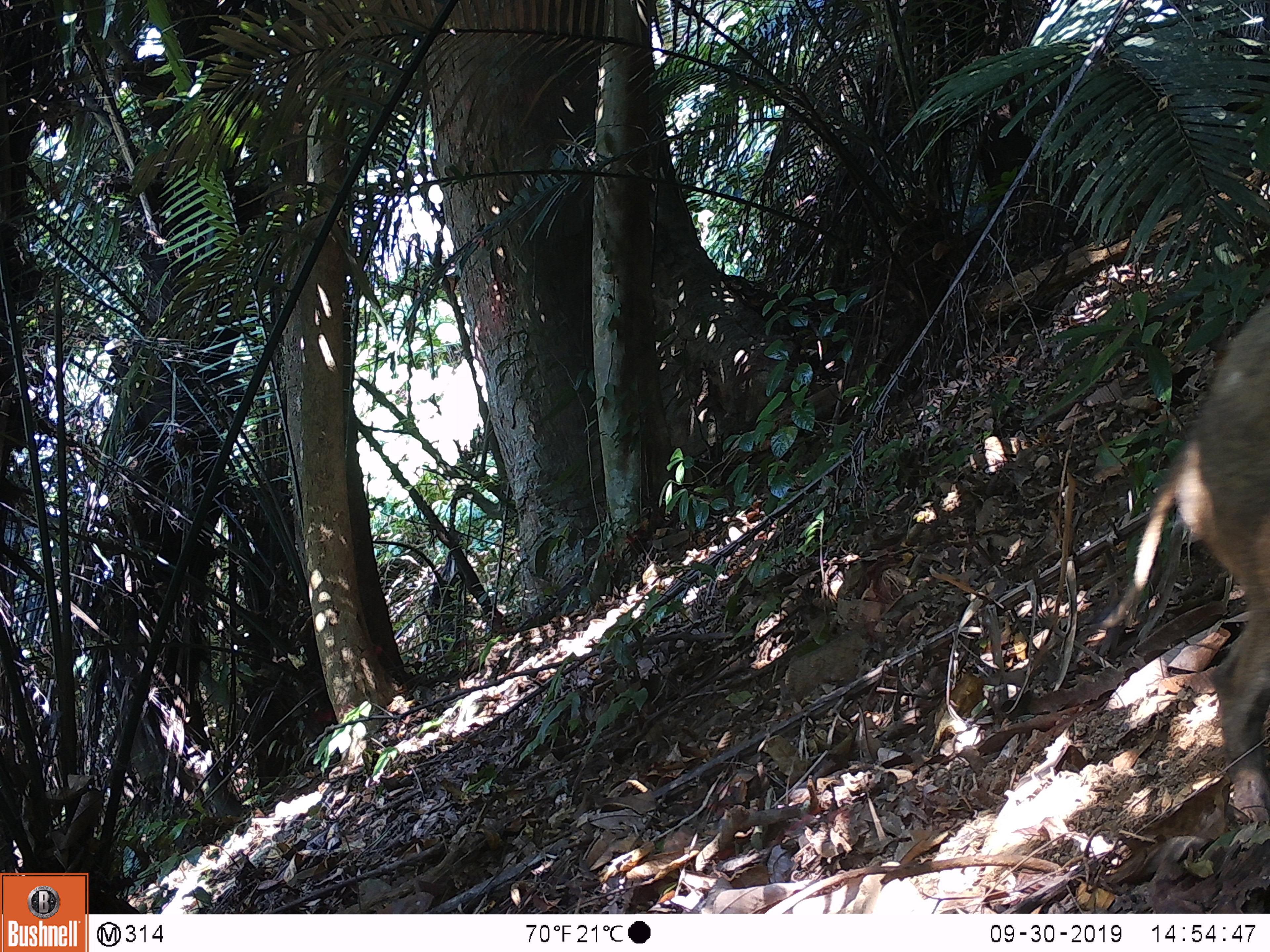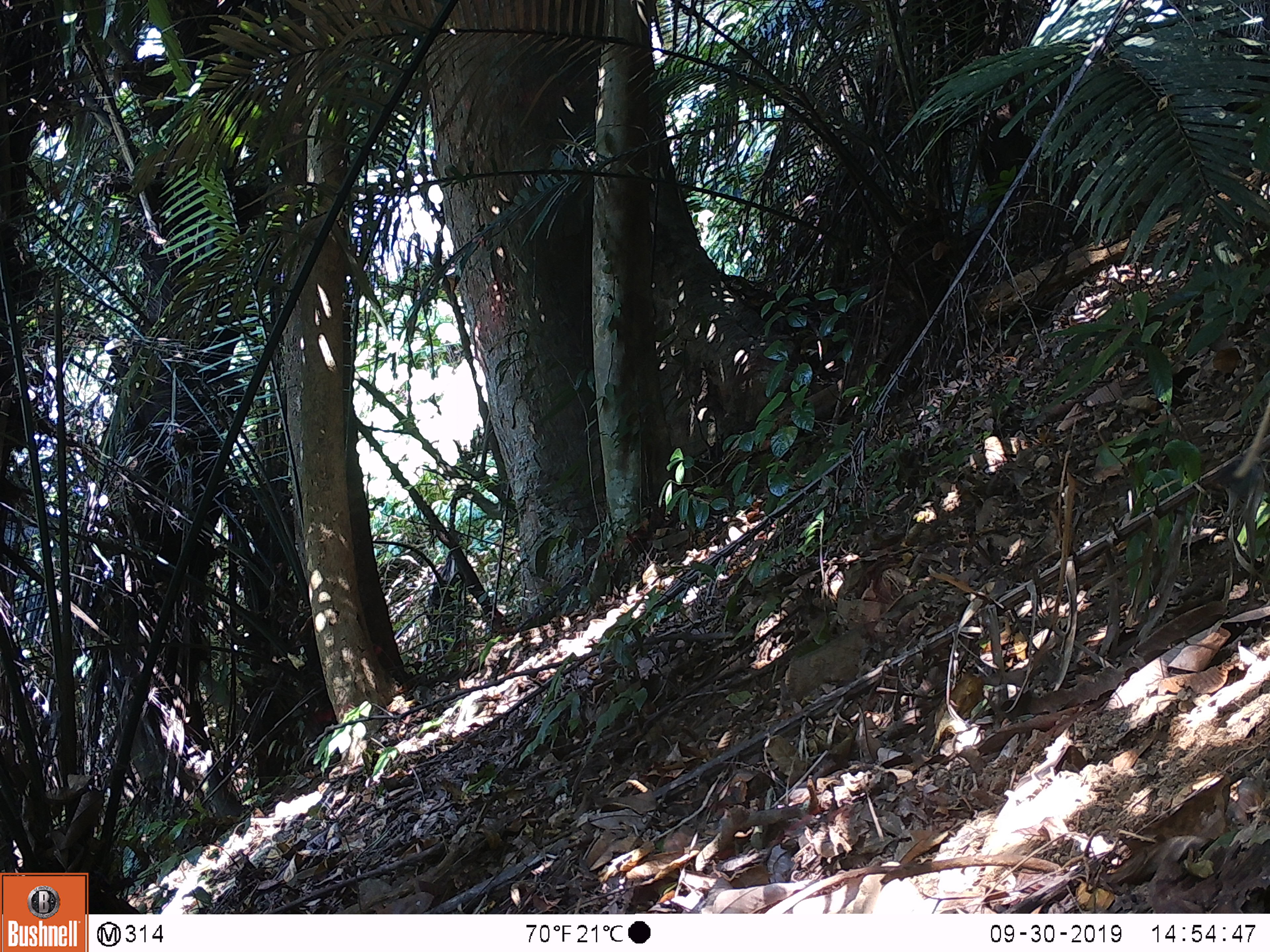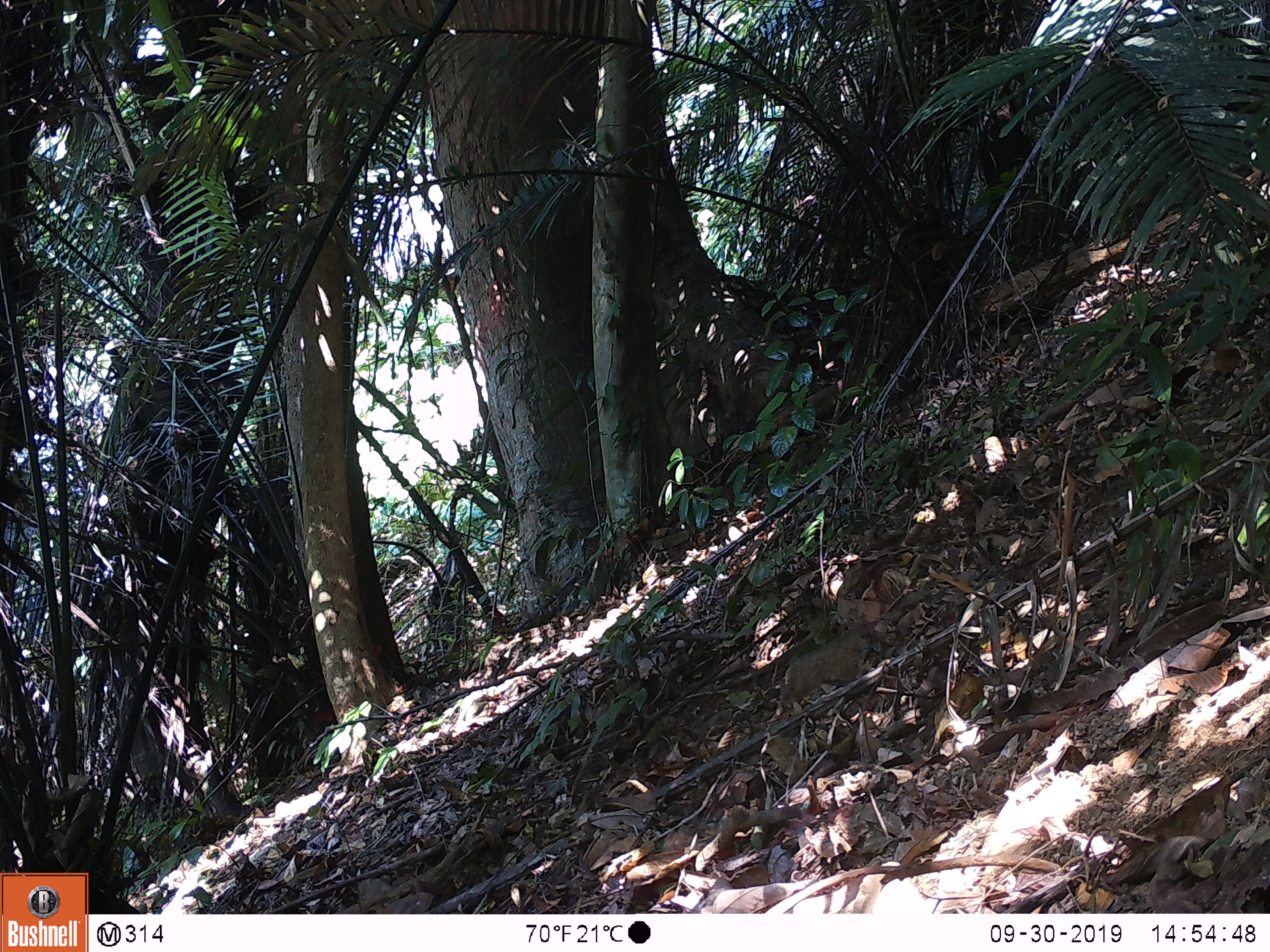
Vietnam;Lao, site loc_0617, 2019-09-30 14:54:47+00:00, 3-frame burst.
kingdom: Animalia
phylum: Chordata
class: Mammalia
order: Artiodactyla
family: Suidae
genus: Sus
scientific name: Sus scrofa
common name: eurasian wild pig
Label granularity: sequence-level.